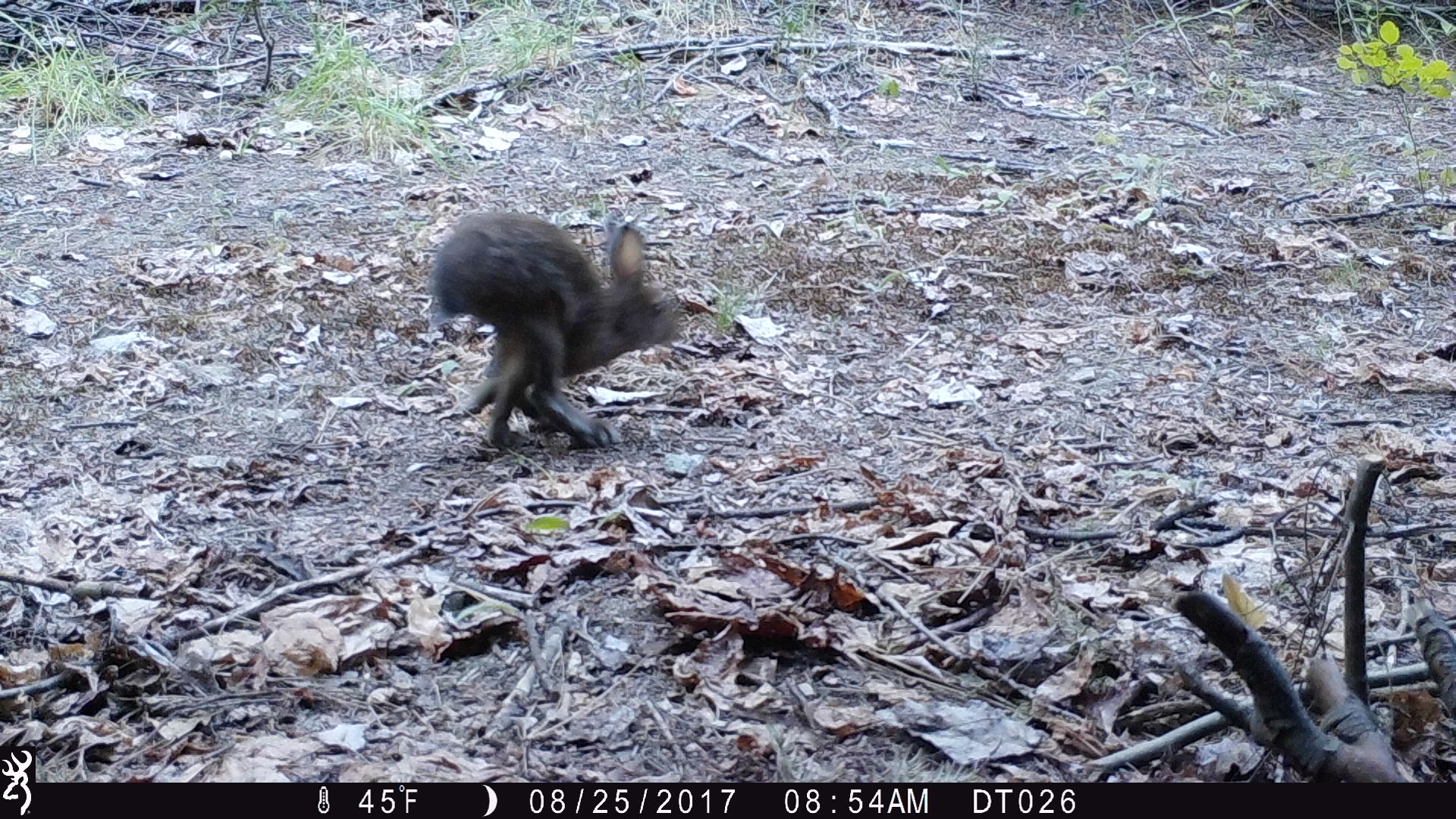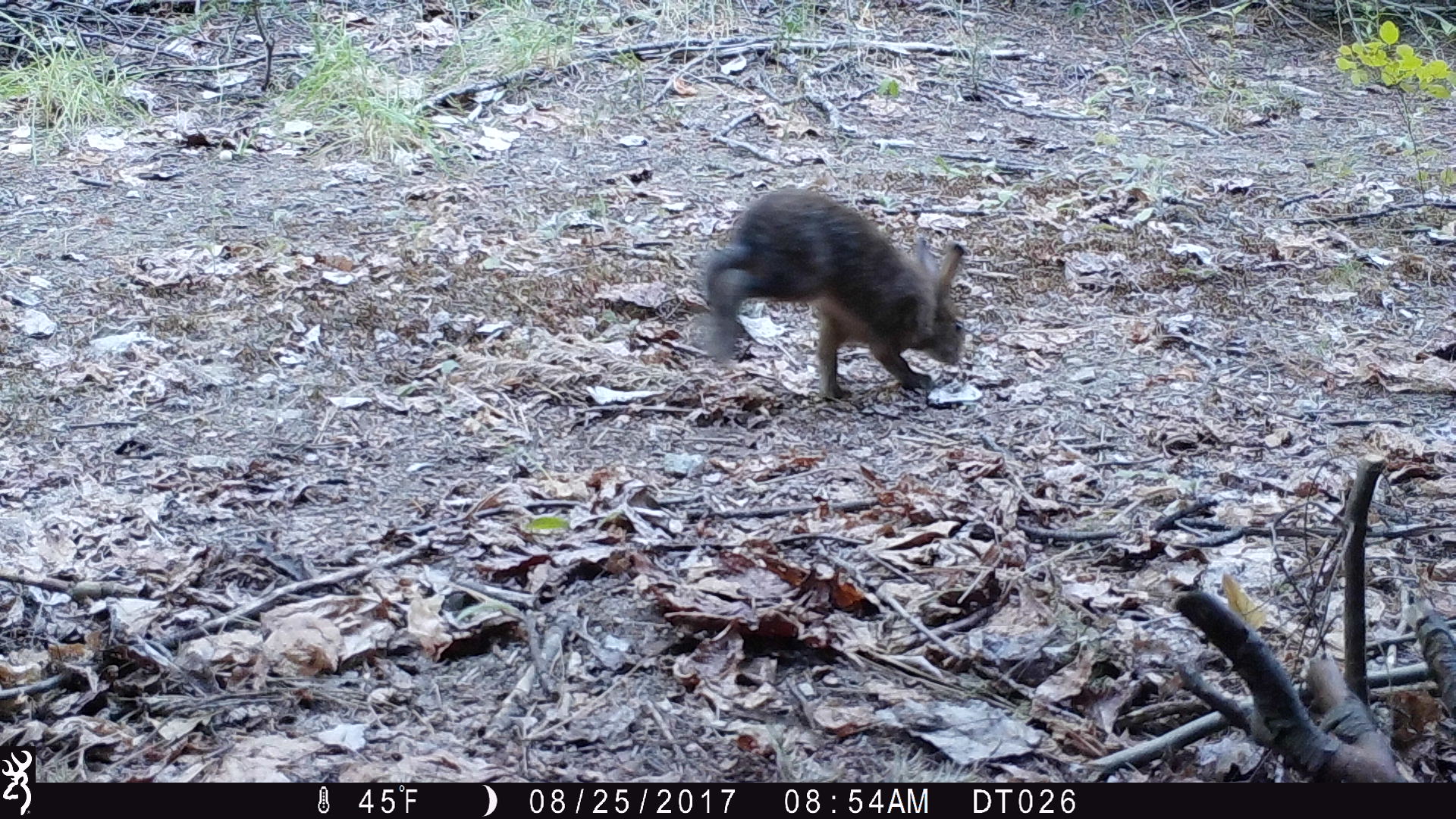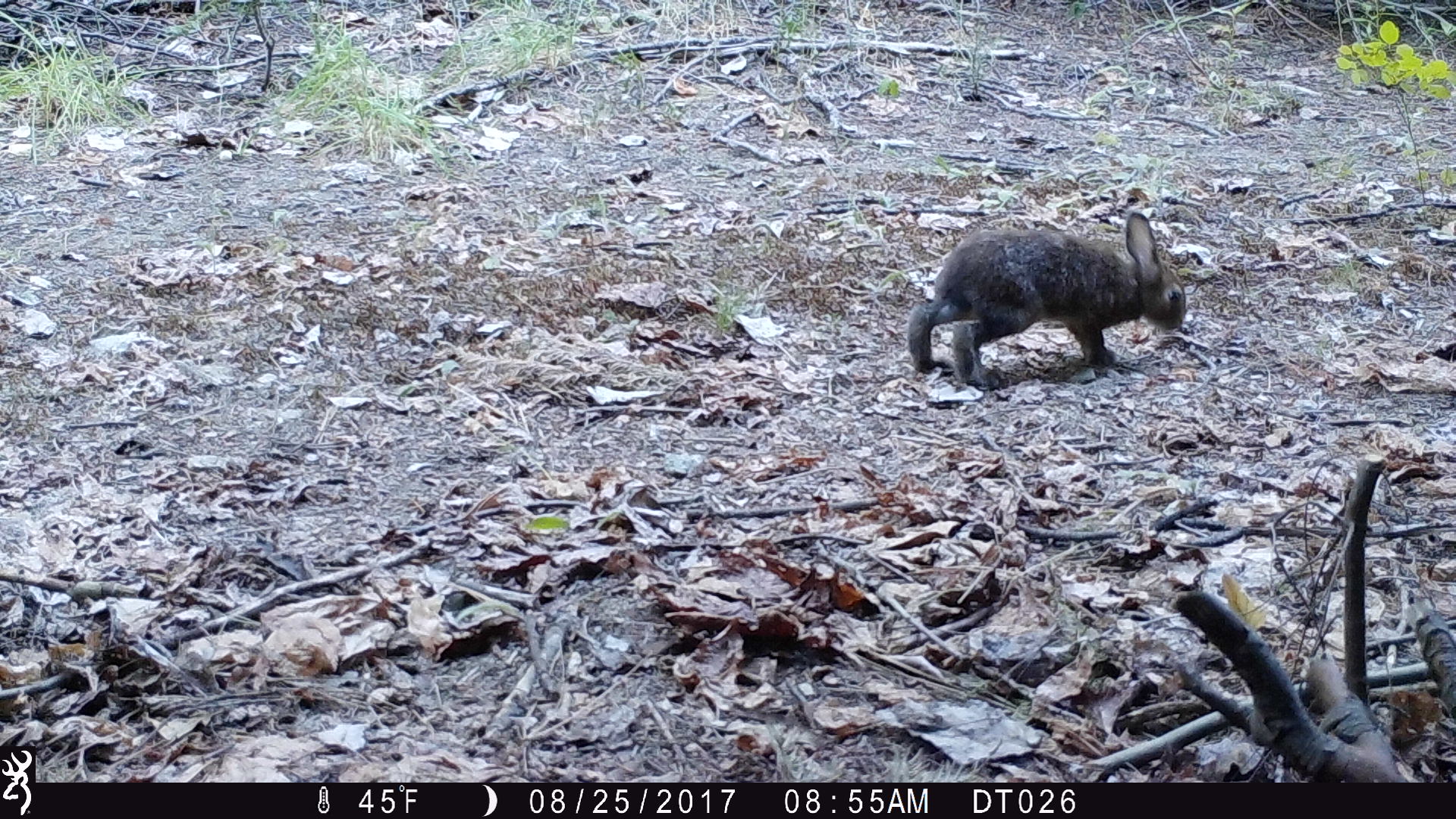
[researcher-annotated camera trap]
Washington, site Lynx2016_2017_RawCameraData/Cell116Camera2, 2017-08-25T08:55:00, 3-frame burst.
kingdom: Animalia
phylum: Chordata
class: Mammalia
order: Lagomorpha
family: Leporidae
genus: Lepus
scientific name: Lepus americanus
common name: snowshoe hare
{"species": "Lepus americanus (snowshoe hare)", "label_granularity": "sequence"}